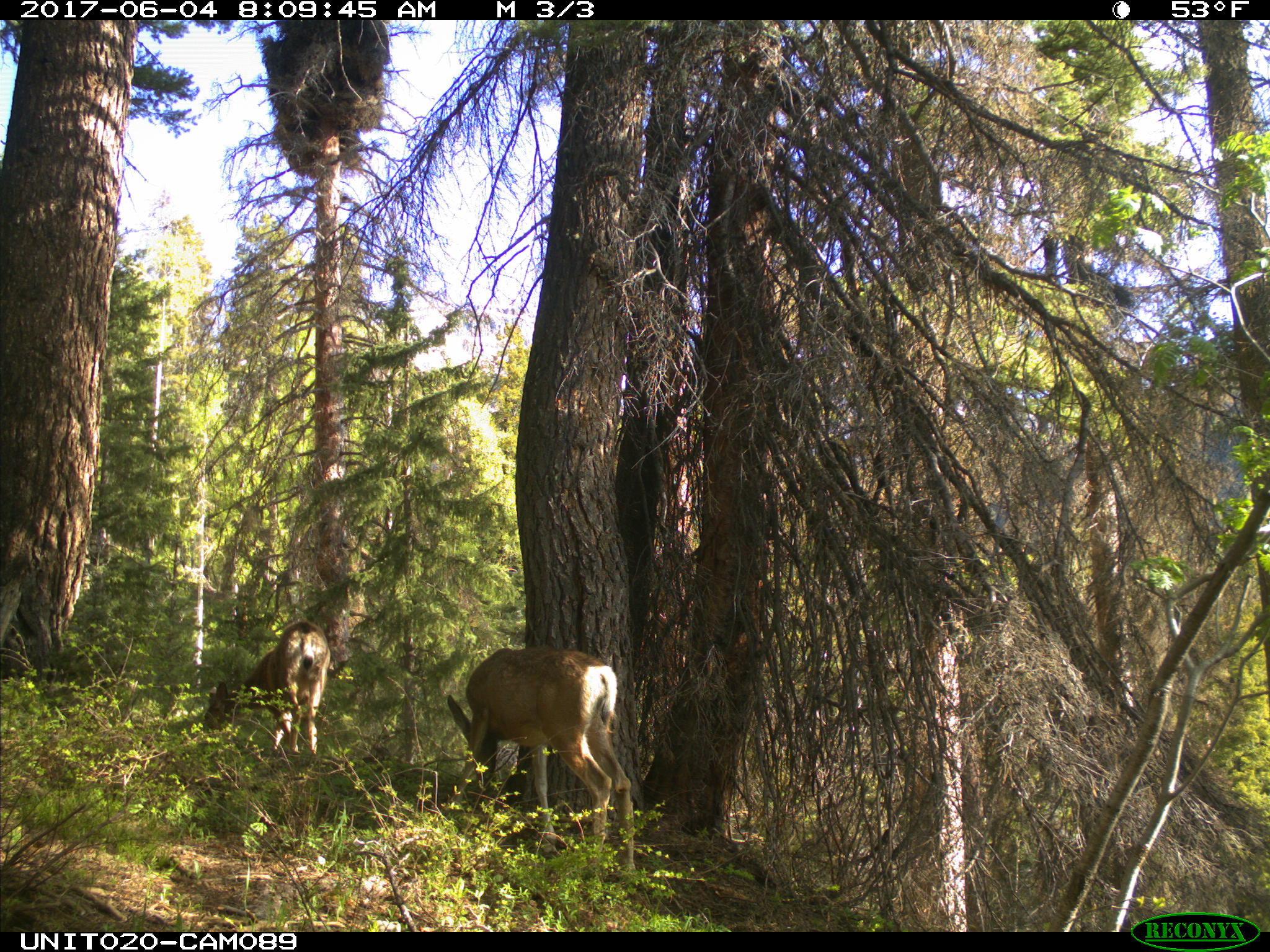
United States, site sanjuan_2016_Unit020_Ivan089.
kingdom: Animalia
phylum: Chordata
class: Mammalia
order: Artiodactyla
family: Cervidae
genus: Odocoileus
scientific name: Odocoileus hemionus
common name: mule deer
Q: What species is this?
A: Odocoileus hemionus (mule deer).